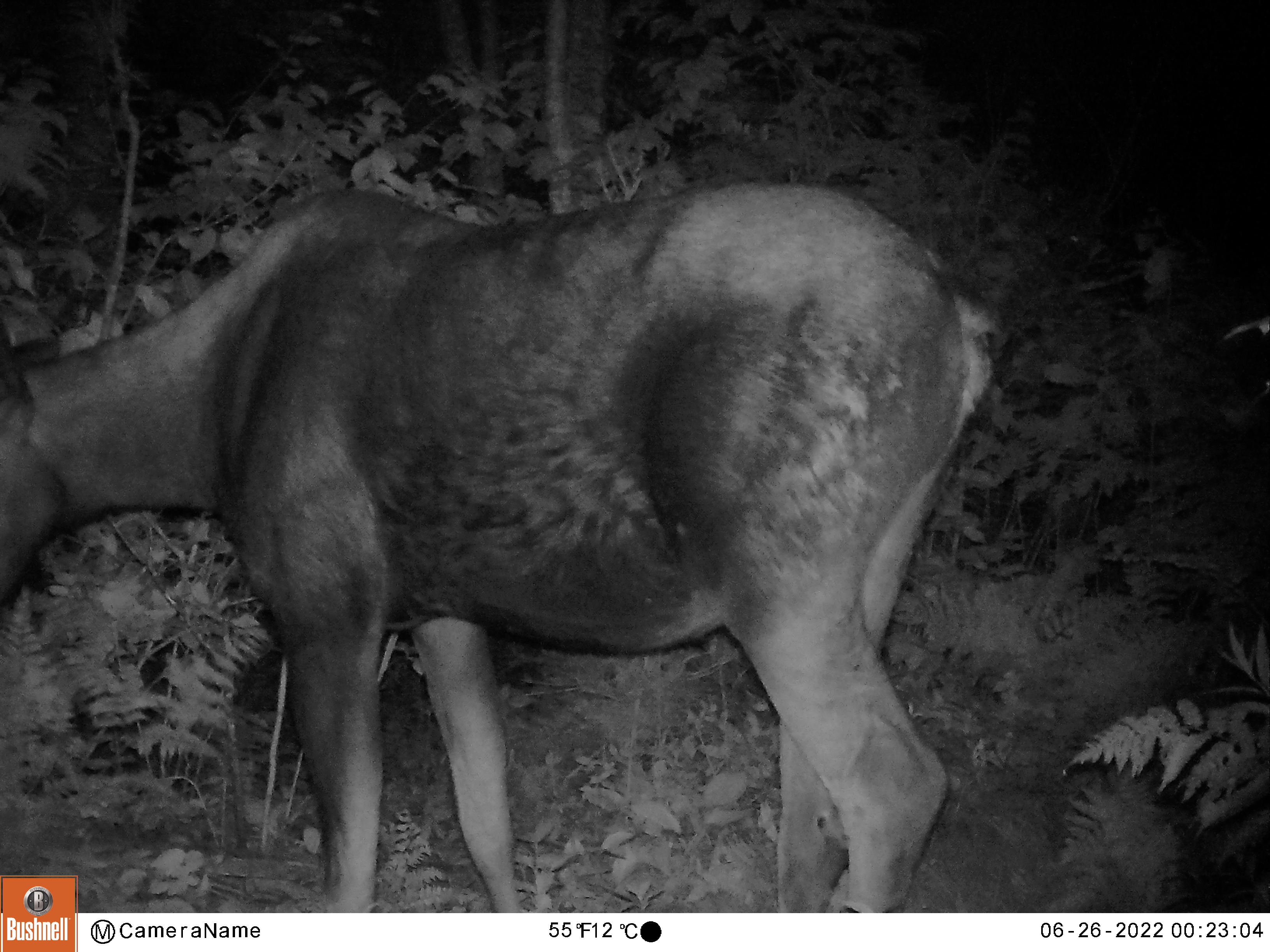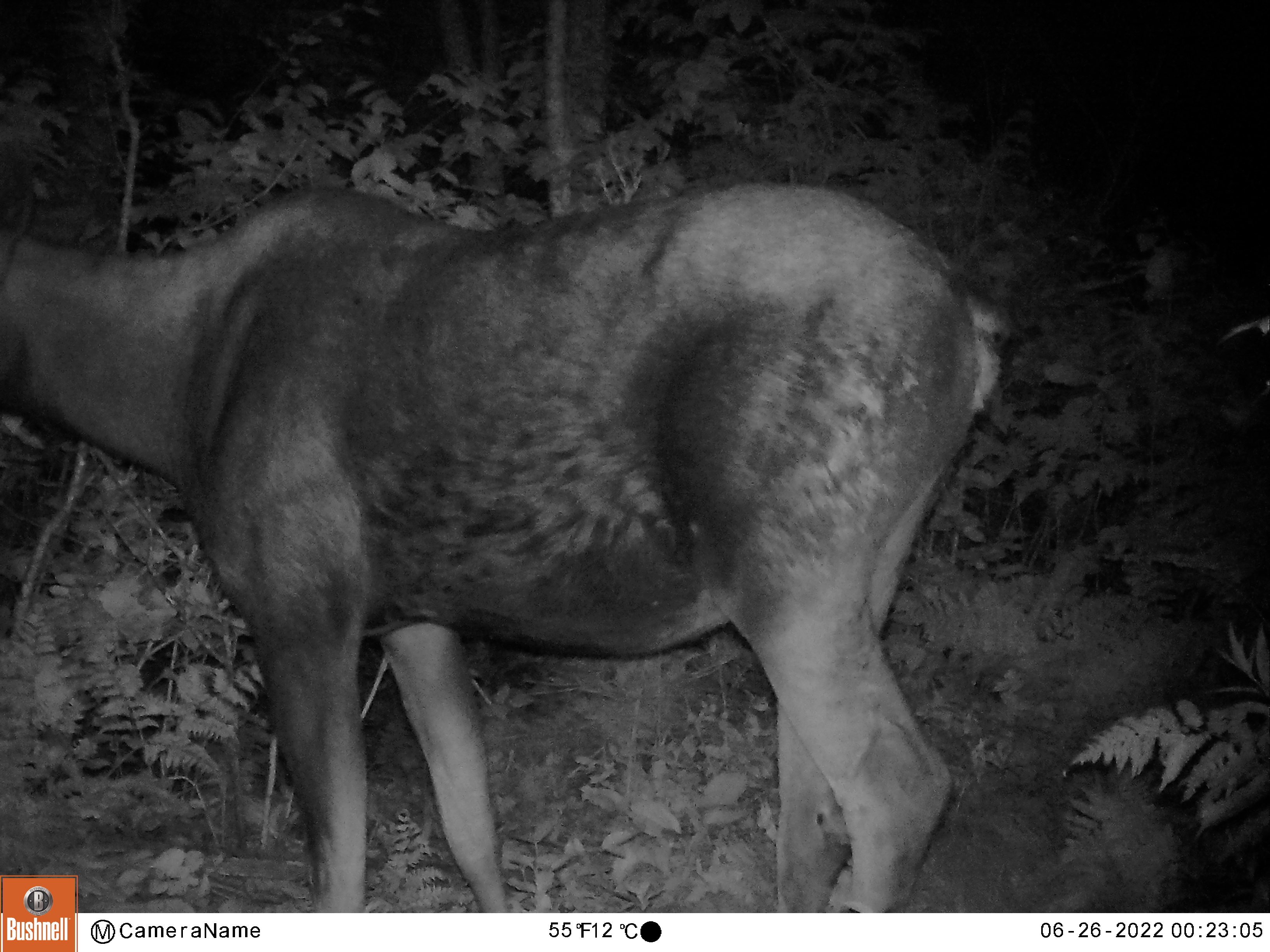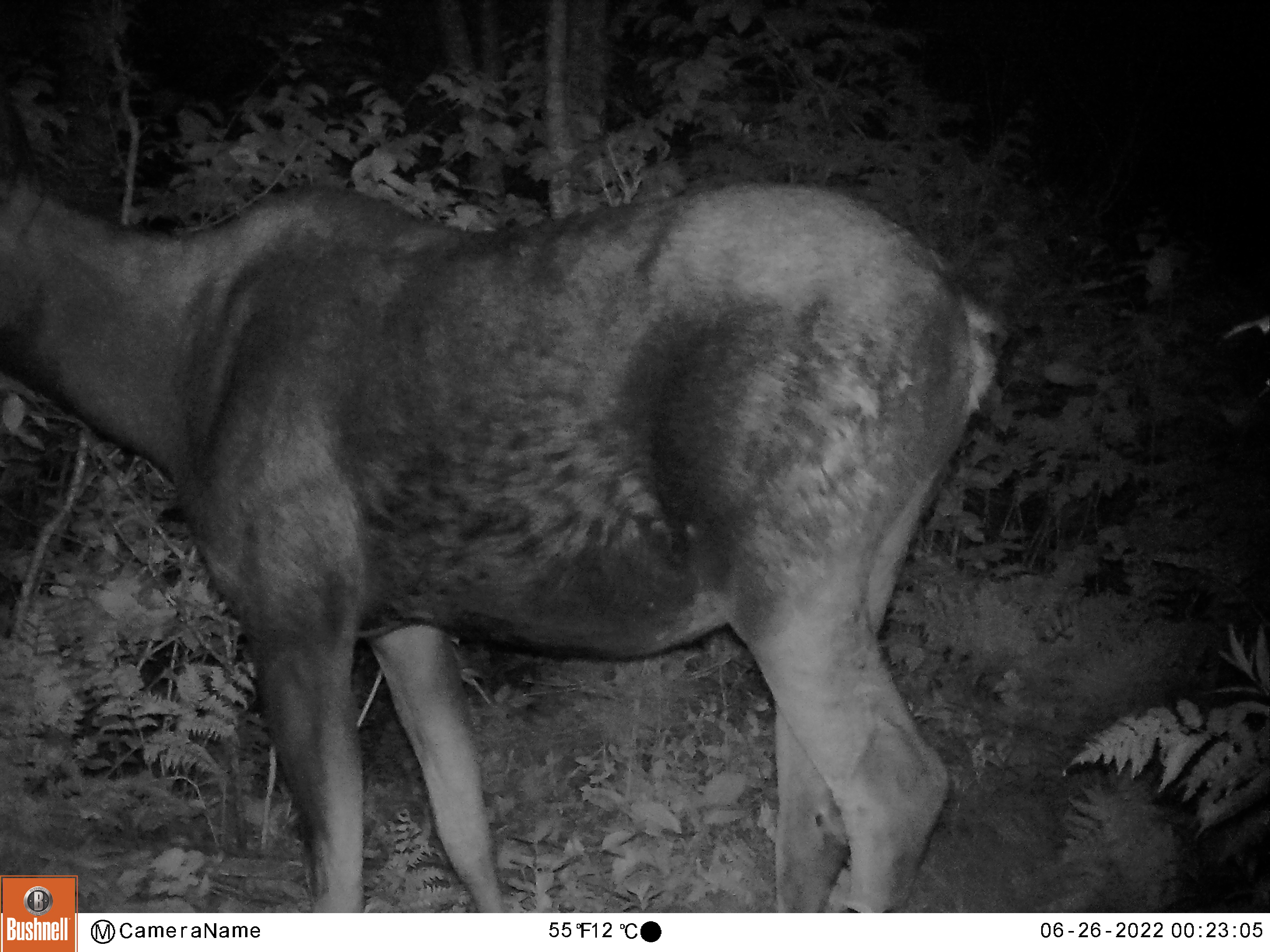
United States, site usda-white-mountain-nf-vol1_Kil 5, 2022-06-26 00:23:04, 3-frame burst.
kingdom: Animalia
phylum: Chordata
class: Mammalia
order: Artiodactyla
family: Cervidae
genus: Alces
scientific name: Alces alces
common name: moose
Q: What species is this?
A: Moose (Alces alces).